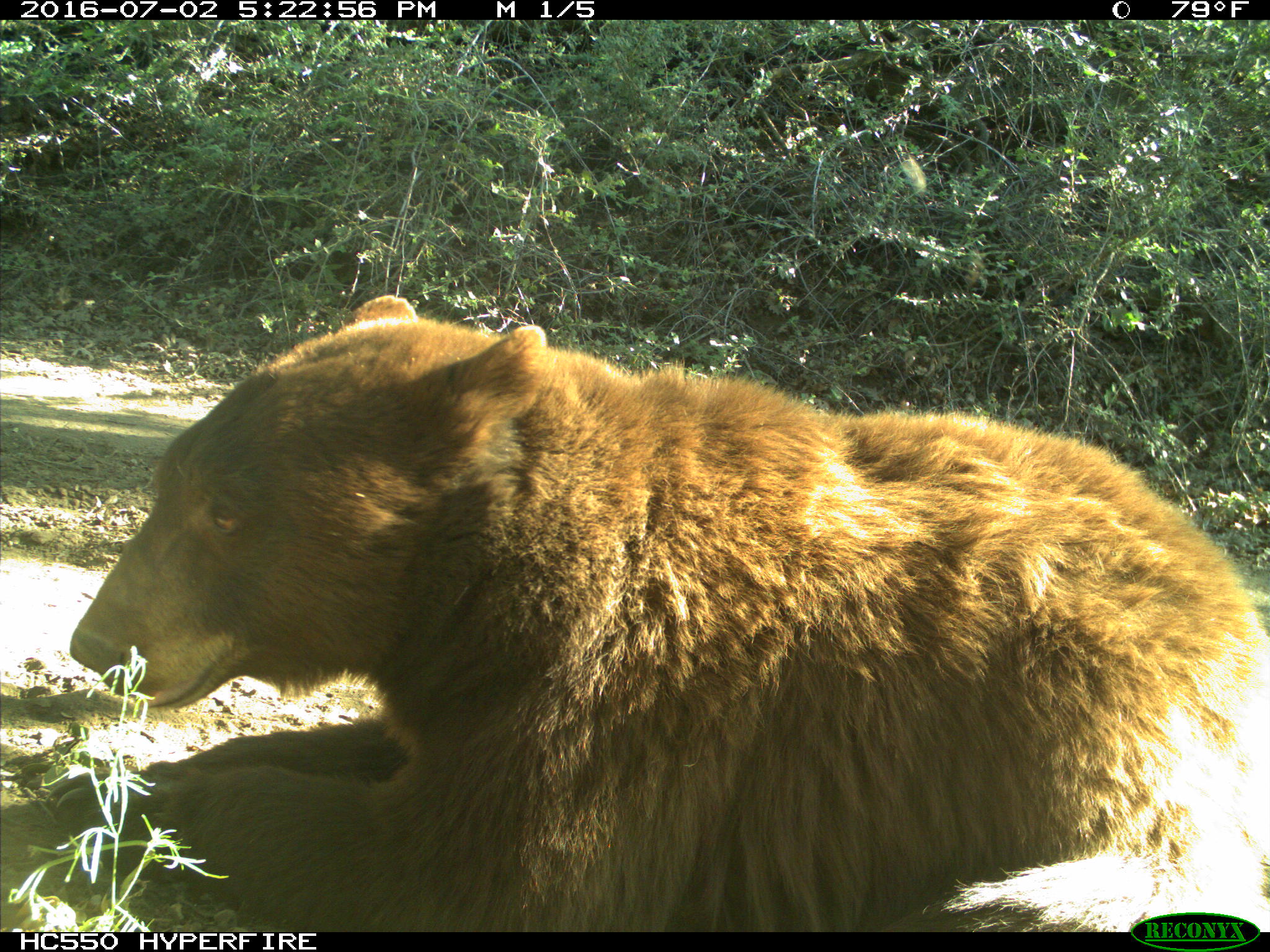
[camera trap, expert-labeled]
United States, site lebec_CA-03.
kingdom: Animalia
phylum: Chordata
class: Mammalia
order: Carnivora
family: Ursidae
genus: Ursus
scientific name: Ursus americanus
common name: american black bear